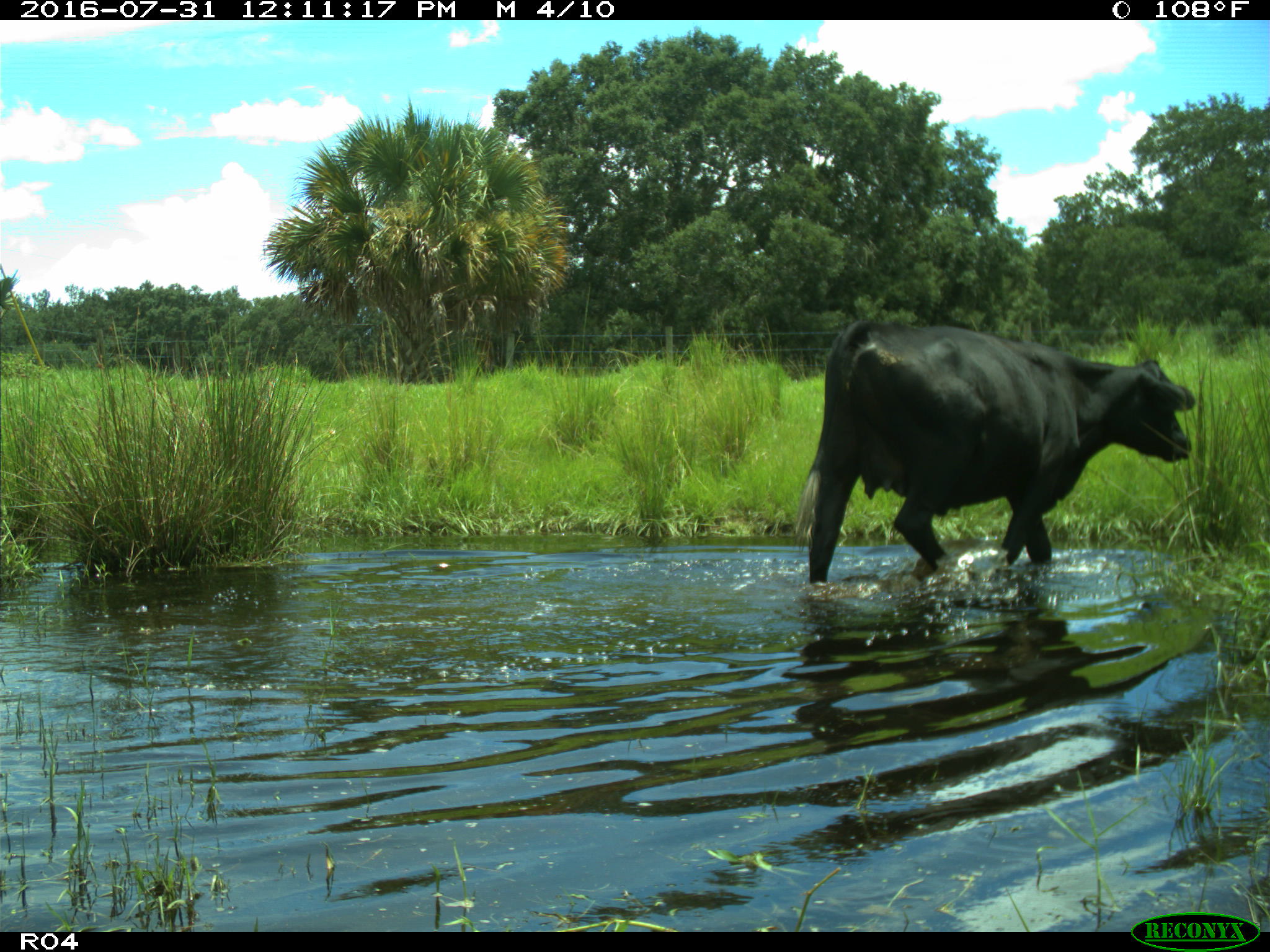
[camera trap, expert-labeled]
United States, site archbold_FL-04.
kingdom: Animalia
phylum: Chordata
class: Mammalia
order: Artiodactyla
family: Bovidae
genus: Bos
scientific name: Bos taurus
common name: domestic cow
Bos taurus (domestic cow).